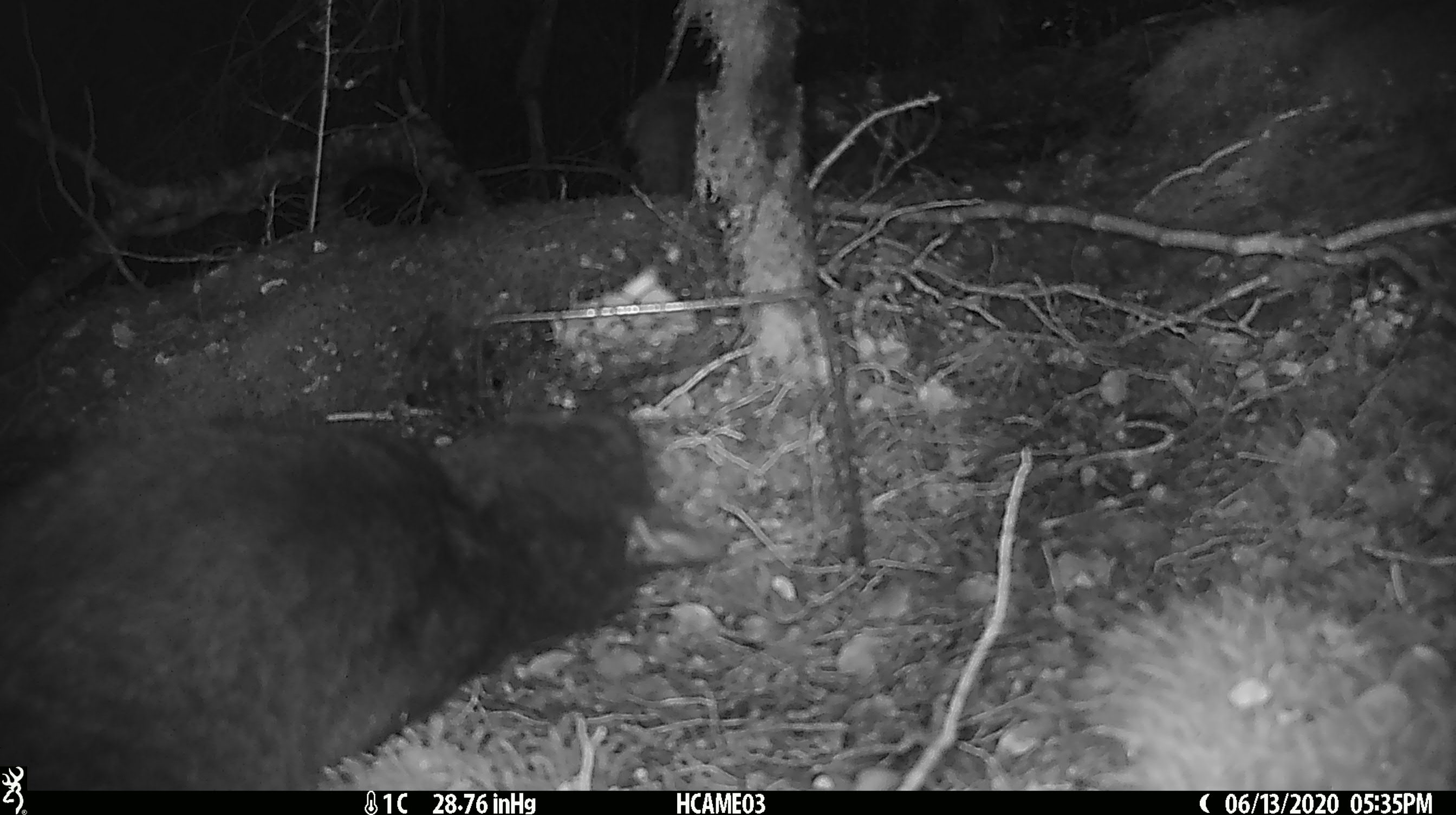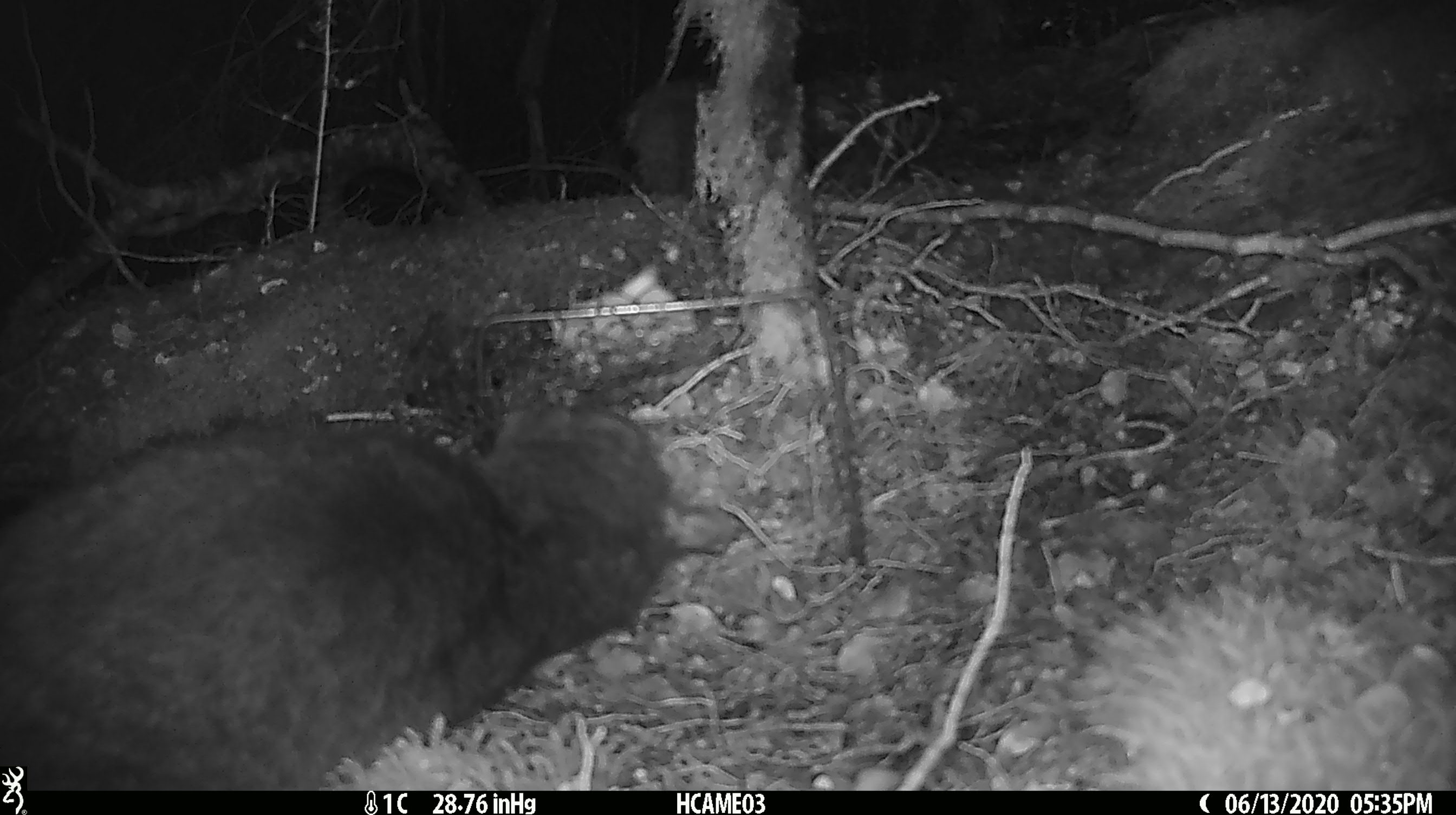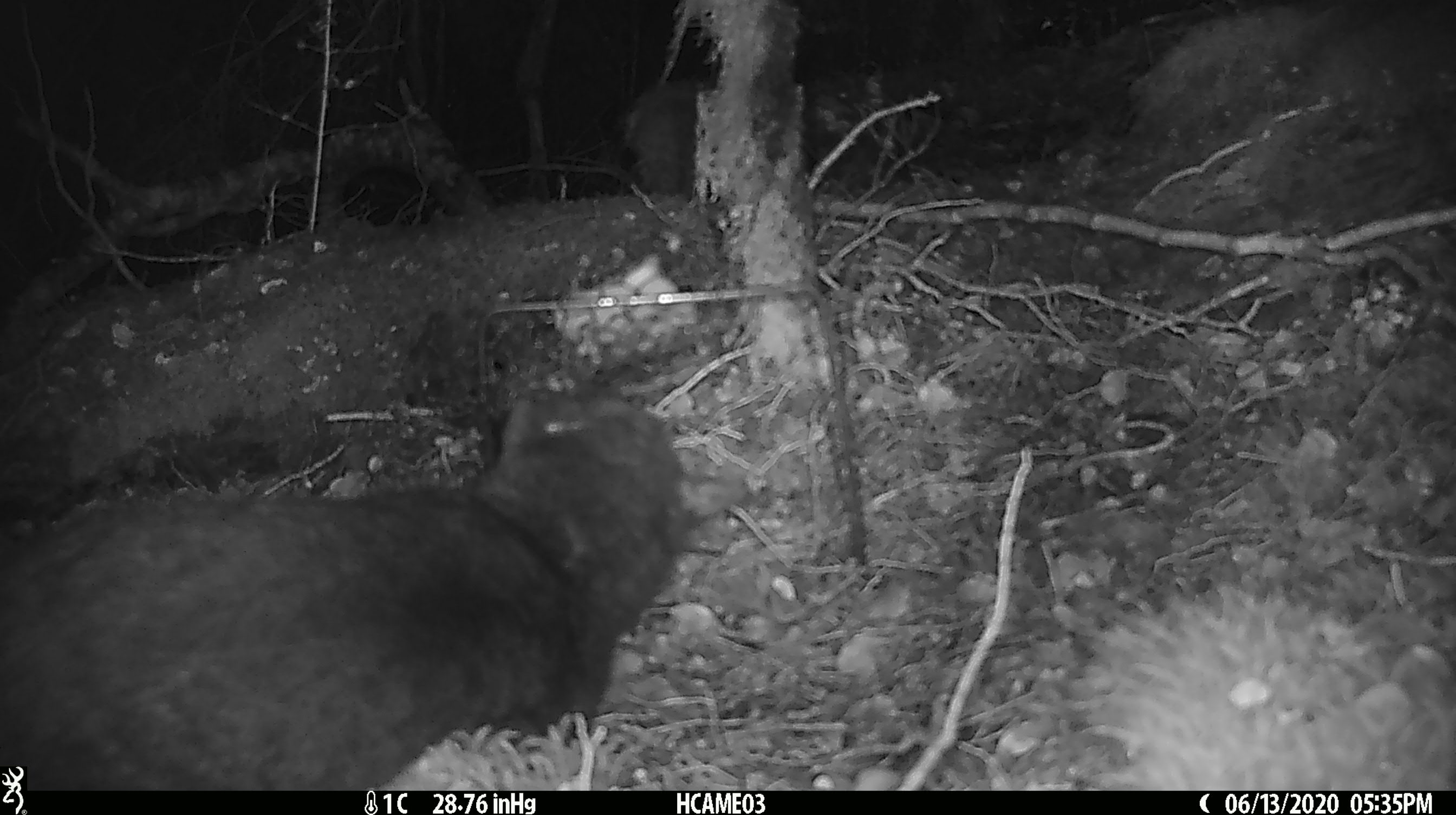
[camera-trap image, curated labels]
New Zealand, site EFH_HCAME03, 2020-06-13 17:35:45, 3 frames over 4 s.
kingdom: Animalia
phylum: Chordata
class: Mammalia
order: Carnivora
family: Felidae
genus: Felis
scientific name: Felis catus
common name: domestic cat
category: cat